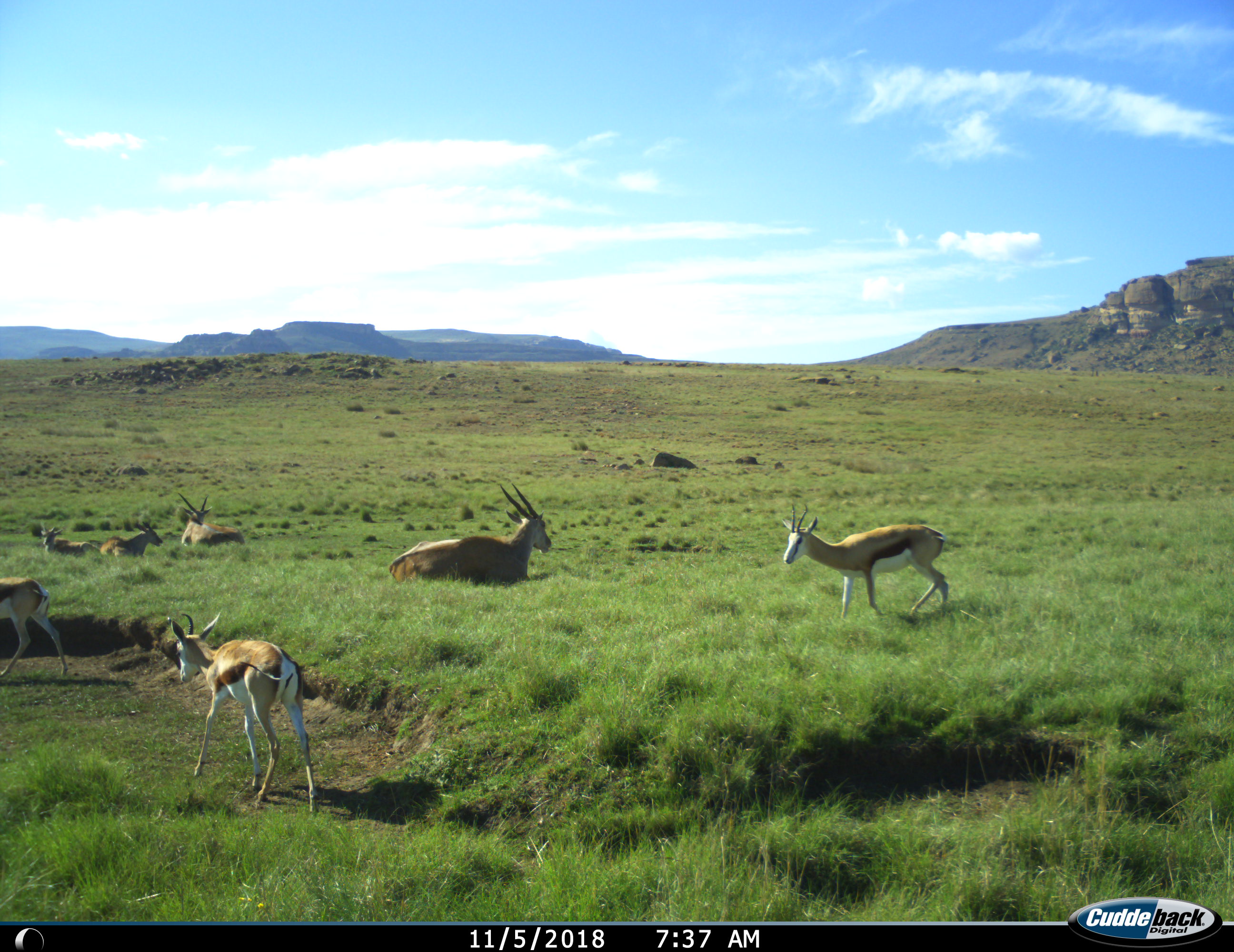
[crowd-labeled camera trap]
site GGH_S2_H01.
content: unidentified animal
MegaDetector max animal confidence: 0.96